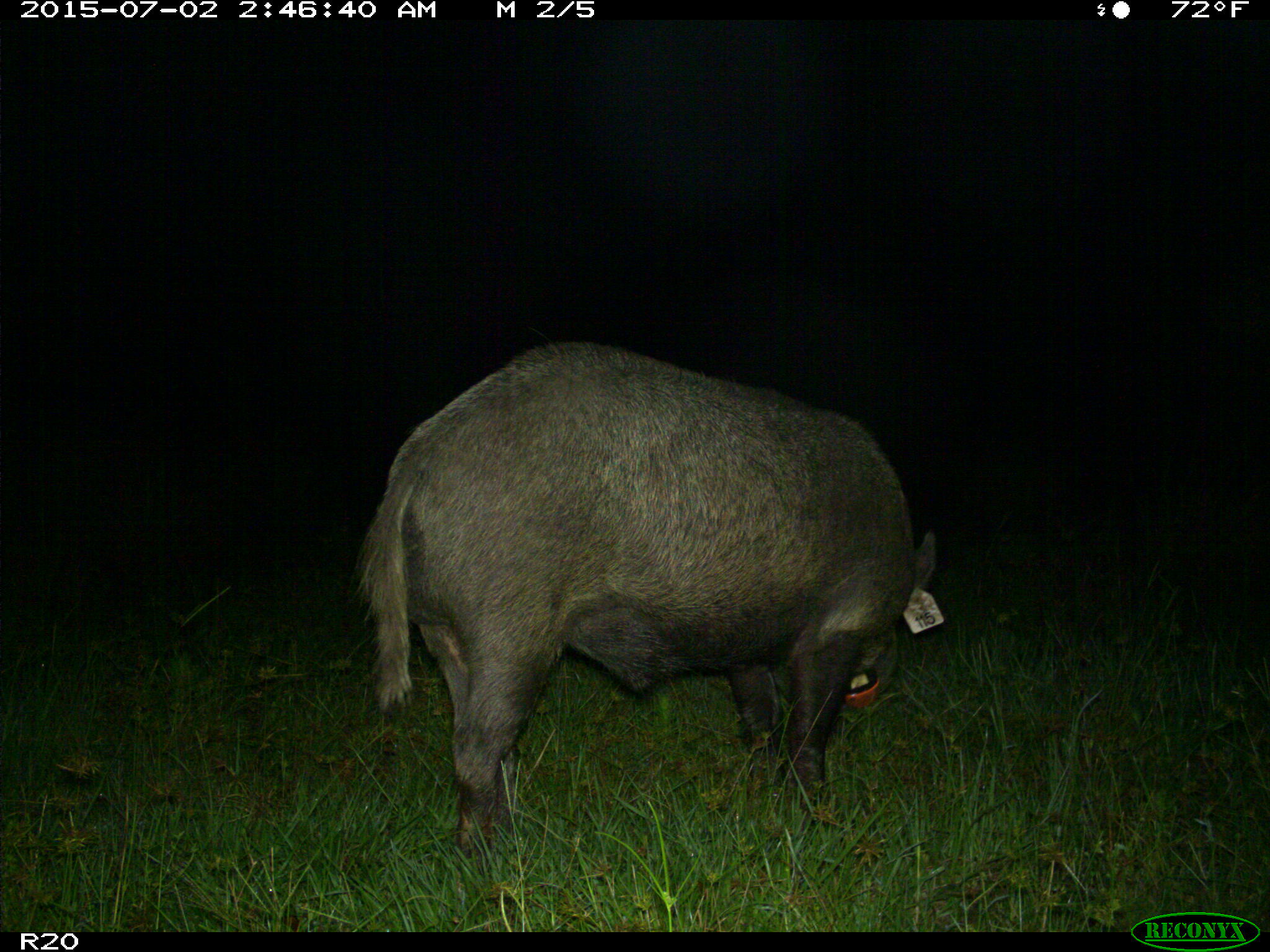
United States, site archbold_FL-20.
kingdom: Animalia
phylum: Chordata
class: Mammalia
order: Artiodactyla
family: Suidae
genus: Sus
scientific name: Sus scrofa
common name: wild boar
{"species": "Sus scrofa (wild boar)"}